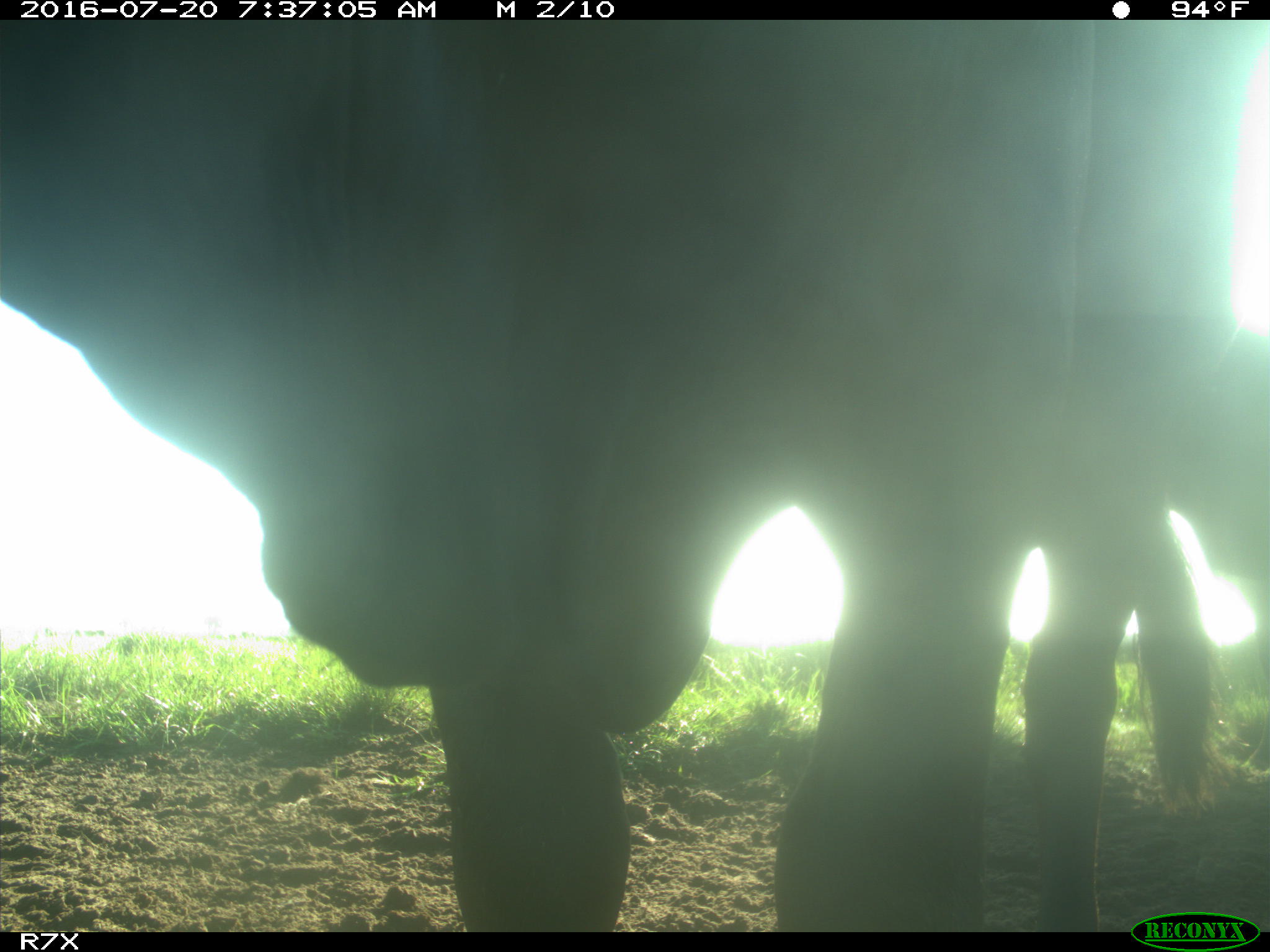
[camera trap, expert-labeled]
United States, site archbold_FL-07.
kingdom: Animalia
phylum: Chordata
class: Mammalia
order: Artiodactyla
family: Bovidae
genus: Bos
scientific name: Bos taurus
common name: domestic cow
Bos taurus (domestic cow).